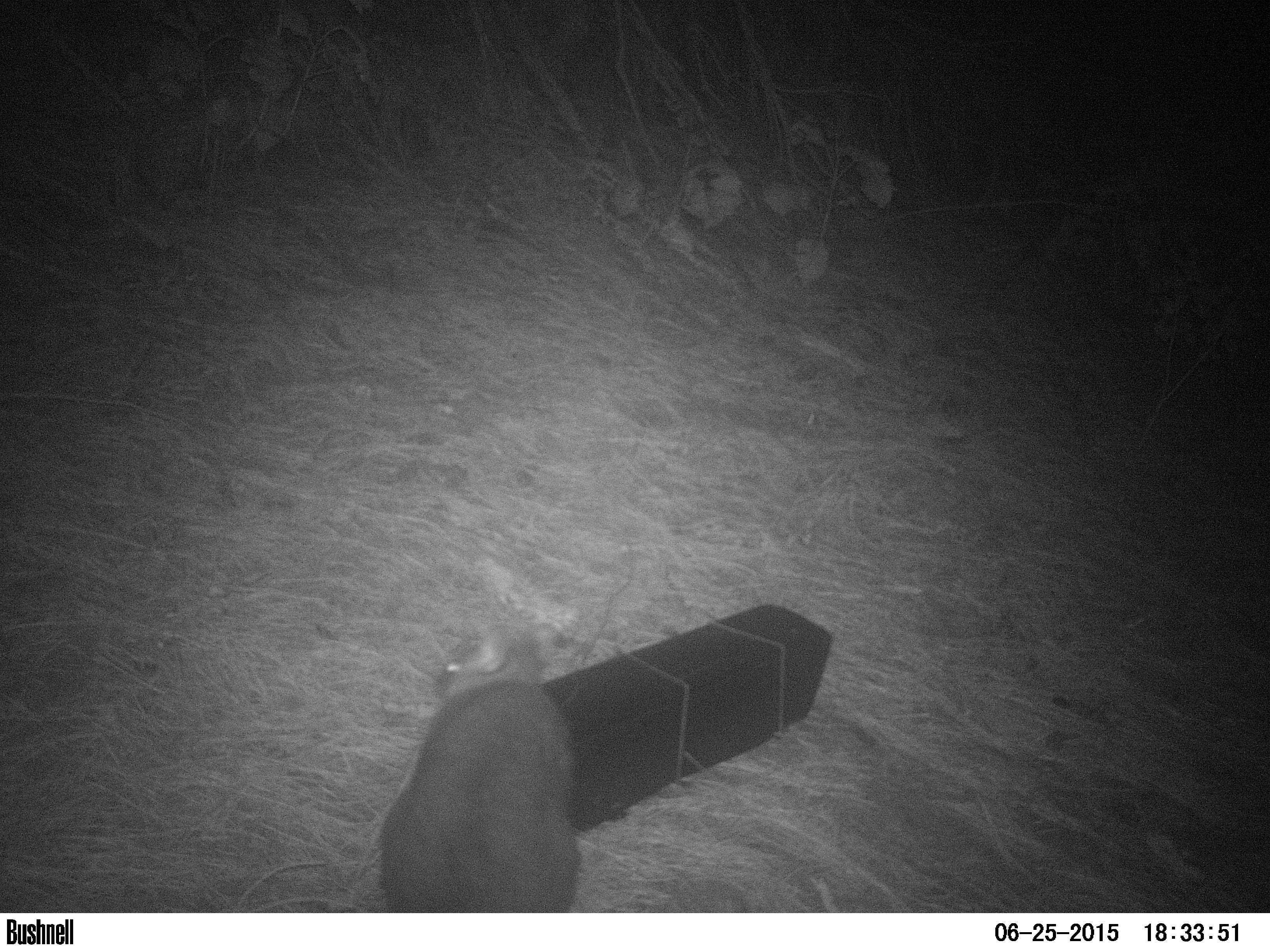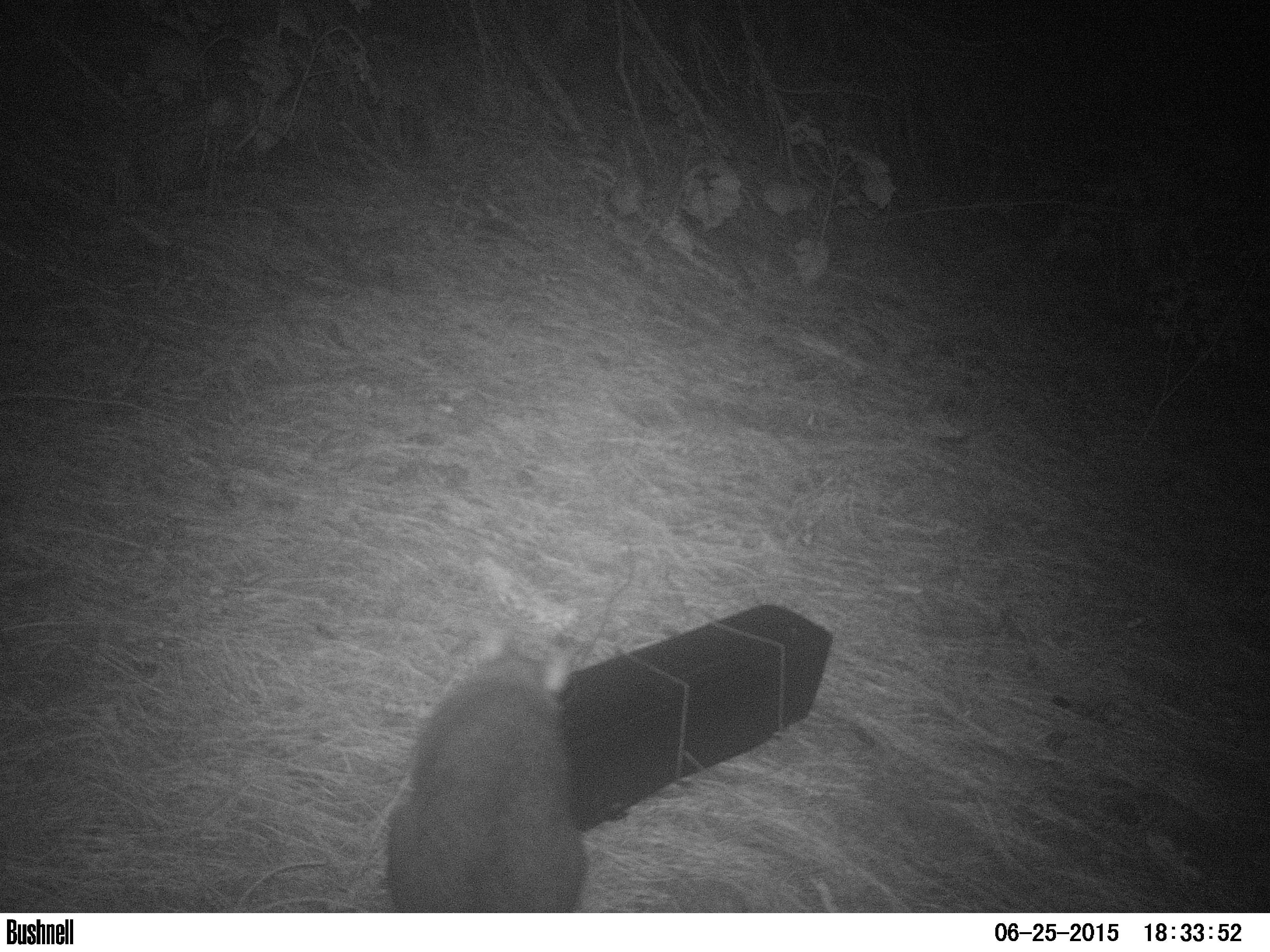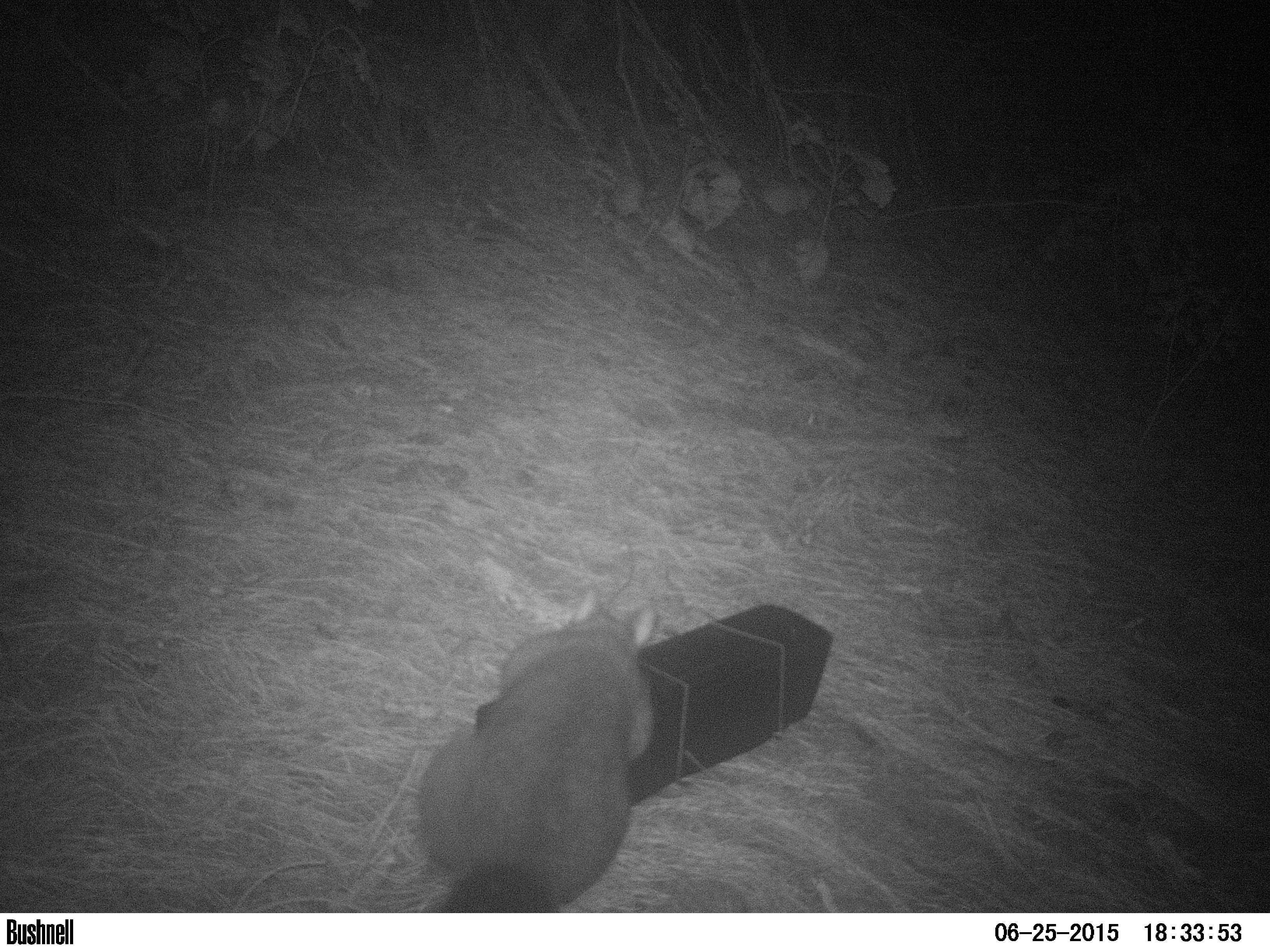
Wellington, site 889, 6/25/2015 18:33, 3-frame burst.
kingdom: Animalia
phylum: Chordata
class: Mammalia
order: Didelphimorphia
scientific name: Didelphimorphia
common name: possum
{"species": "possum (Didelphimorphia)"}